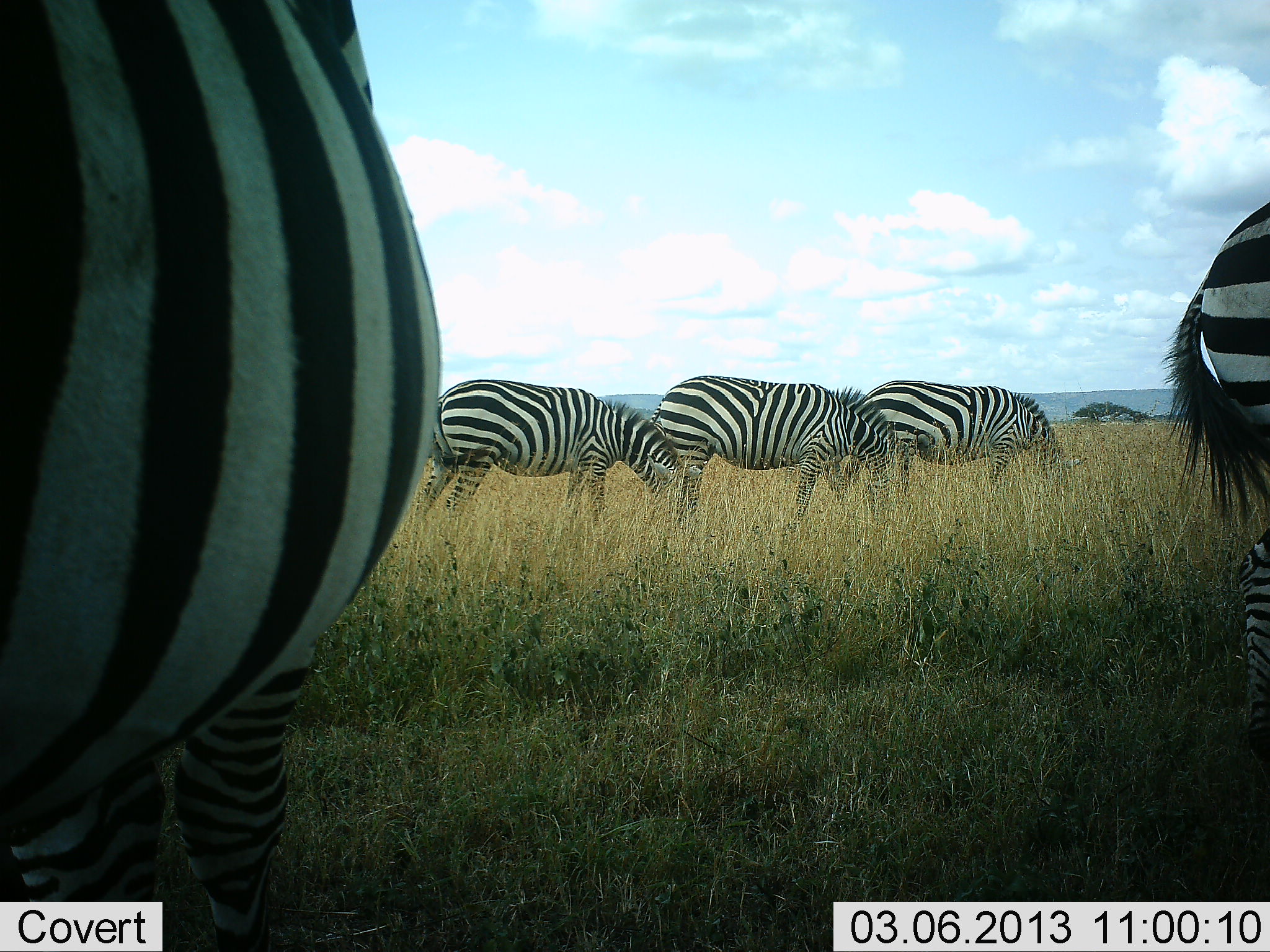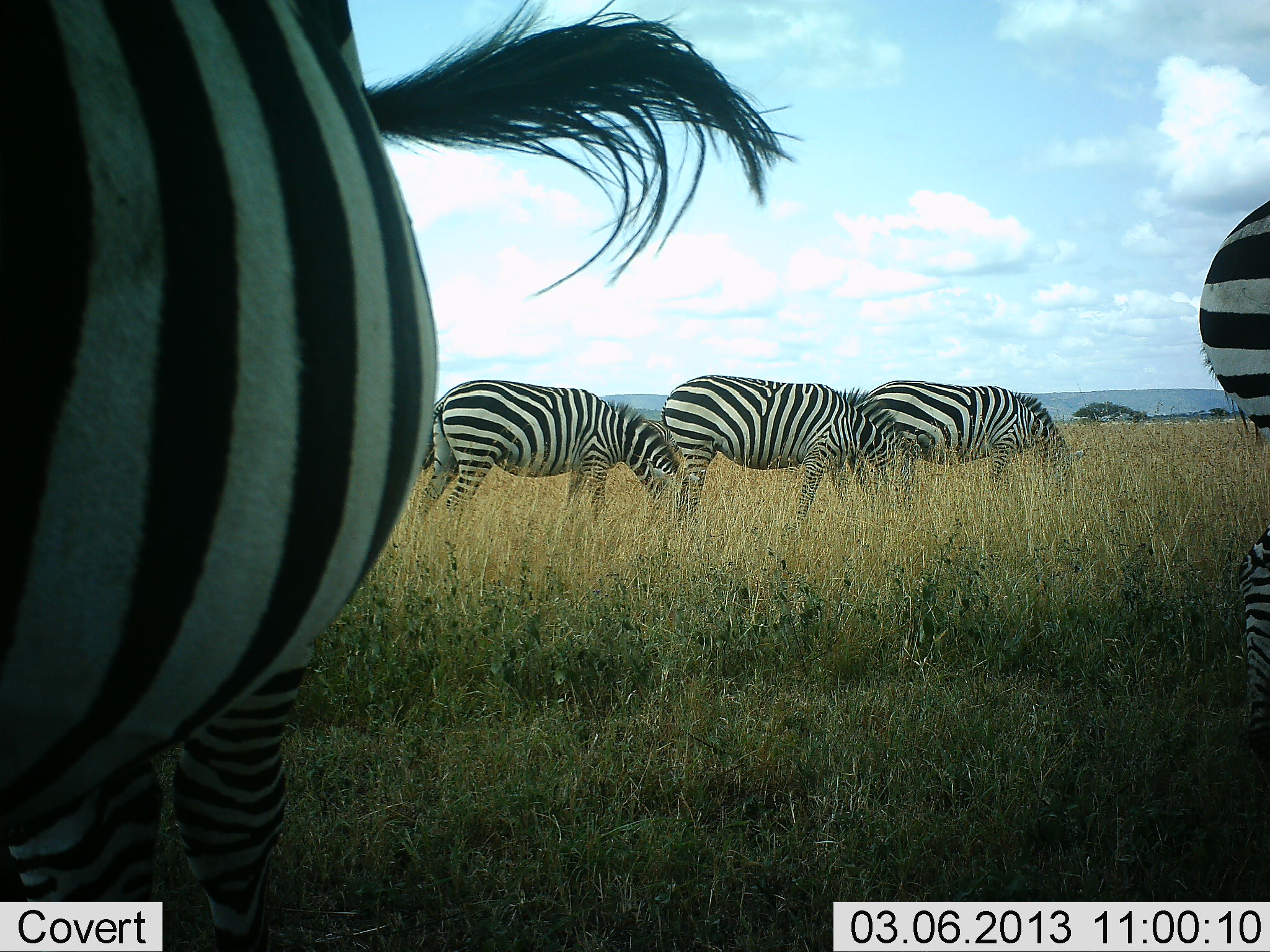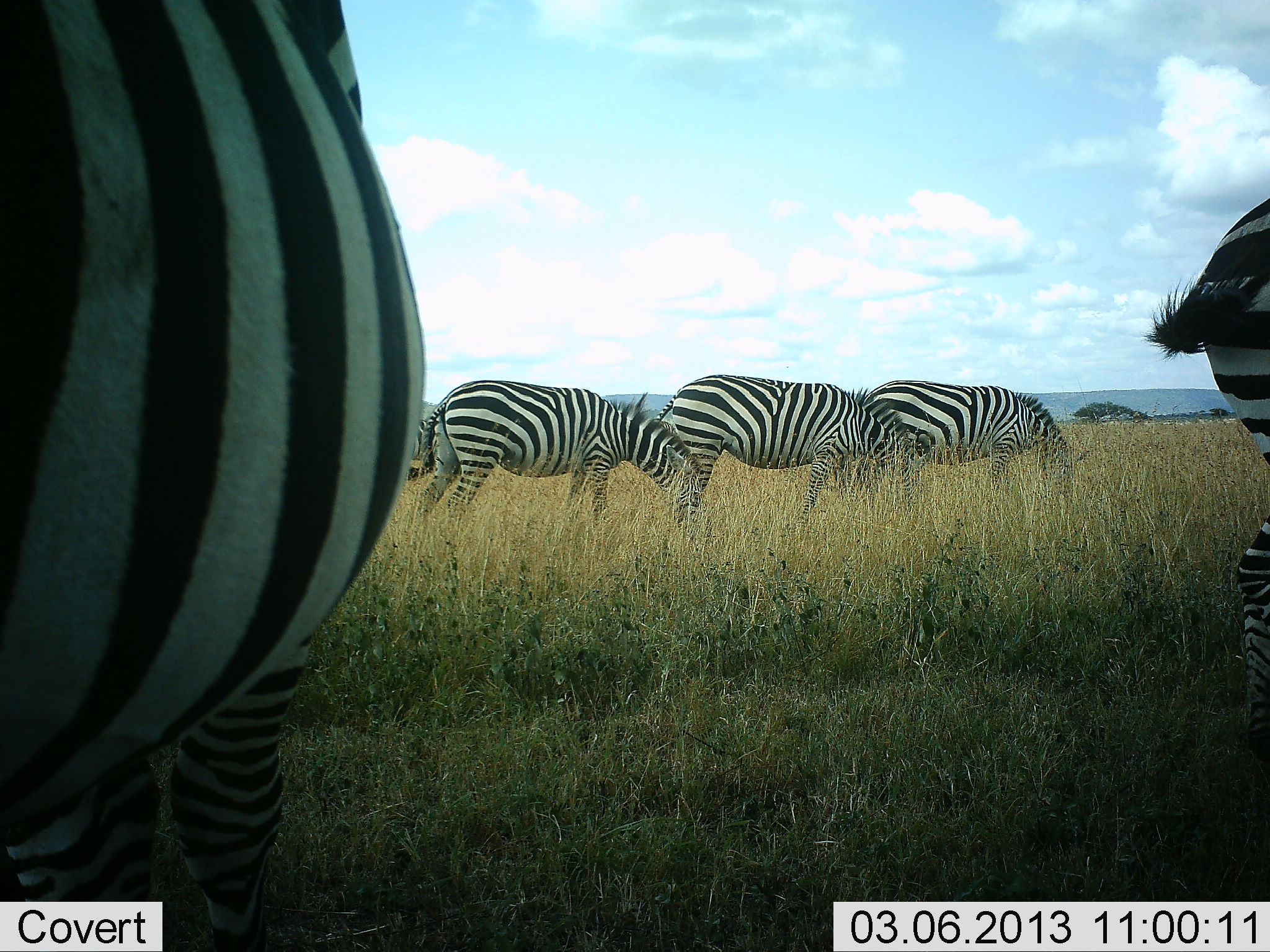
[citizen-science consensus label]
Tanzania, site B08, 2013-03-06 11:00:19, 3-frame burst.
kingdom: Animalia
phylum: Chordata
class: Mammalia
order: Perissodactyla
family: Equidae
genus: Equus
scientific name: Equus quagga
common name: plains zebra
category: zebra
Zebra (plains zebra) (Equus quagga), count 5. Behavior (volunteer vote fractions): standing 38%, resting 0%, moving 14%, interacting 2%. Young present (vote fraction): 0%. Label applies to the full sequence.